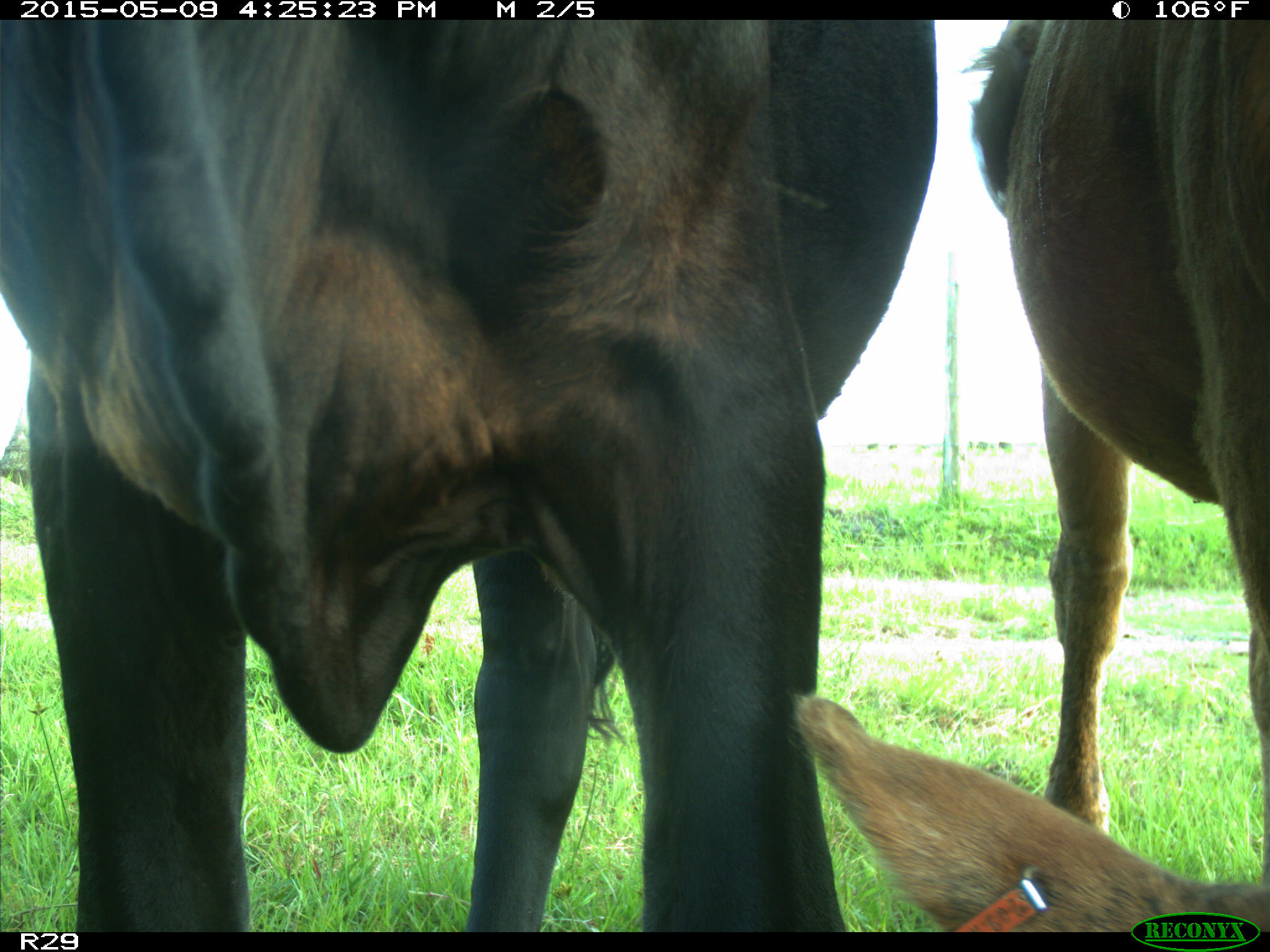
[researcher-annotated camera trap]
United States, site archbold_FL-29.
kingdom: Animalia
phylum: Chordata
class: Mammalia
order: Artiodactyla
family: Bovidae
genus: Bos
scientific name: Bos taurus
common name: domestic cow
Bos taurus (domestic cow).